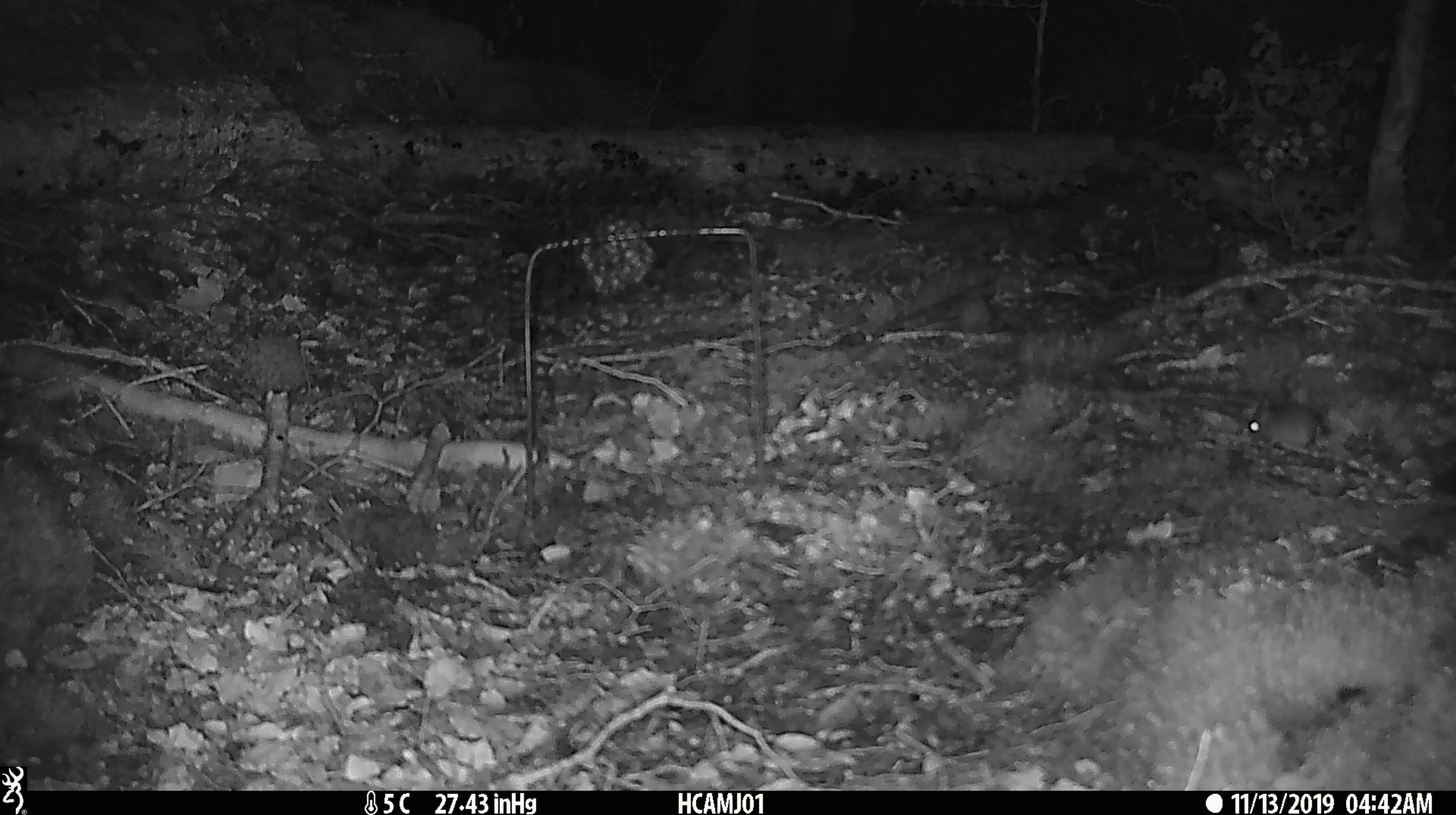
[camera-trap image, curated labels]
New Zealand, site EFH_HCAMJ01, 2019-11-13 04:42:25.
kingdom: Animalia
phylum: Chordata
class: Mammalia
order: Rodentia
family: Muridae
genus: Mus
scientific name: Mus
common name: mouse